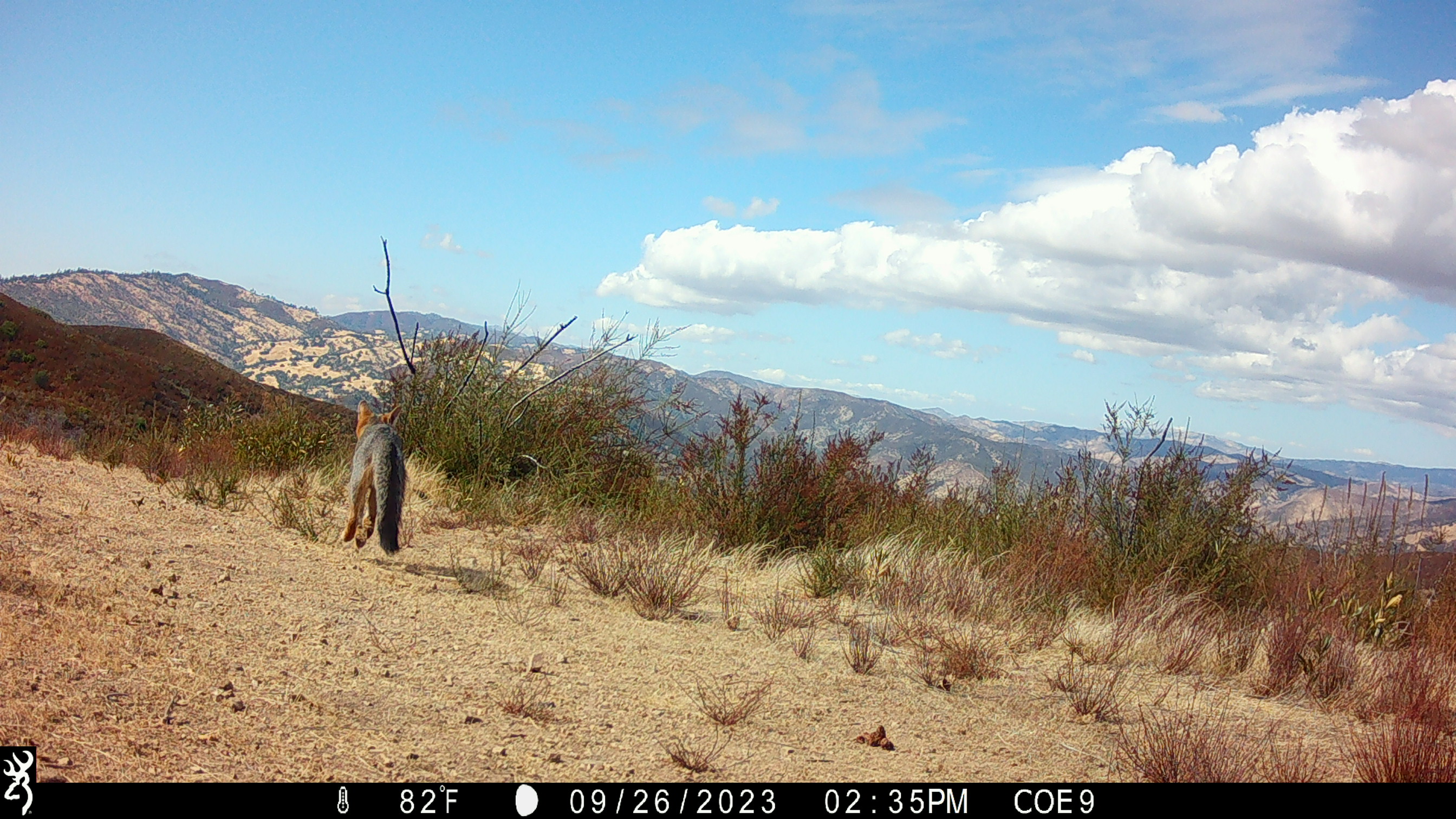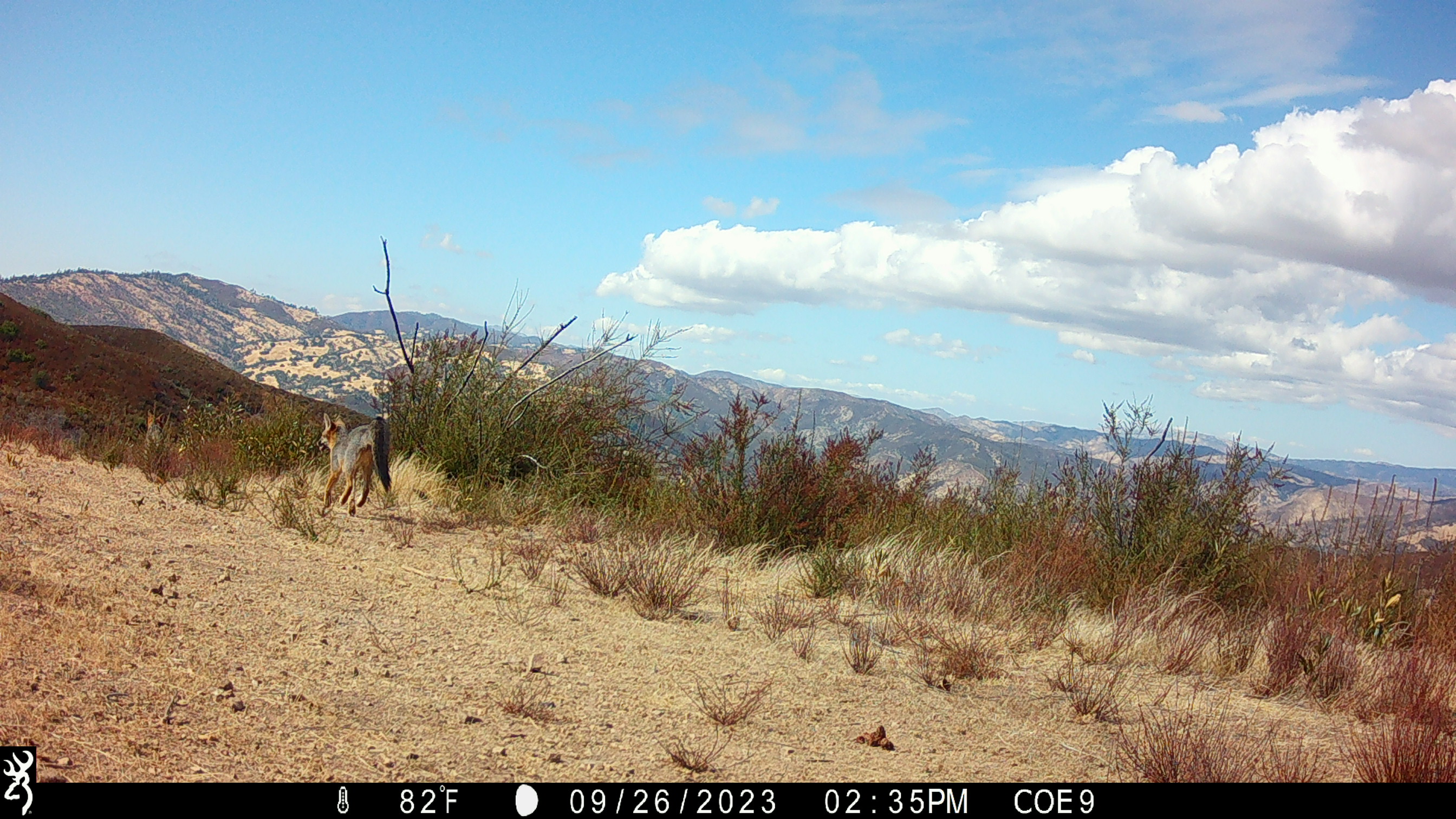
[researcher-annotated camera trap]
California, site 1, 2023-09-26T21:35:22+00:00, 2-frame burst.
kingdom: Animalia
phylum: Chordata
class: Mammalia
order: Carnivora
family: Canidae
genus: Urocyon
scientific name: Urocyon cinereoargenteus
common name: gray fox